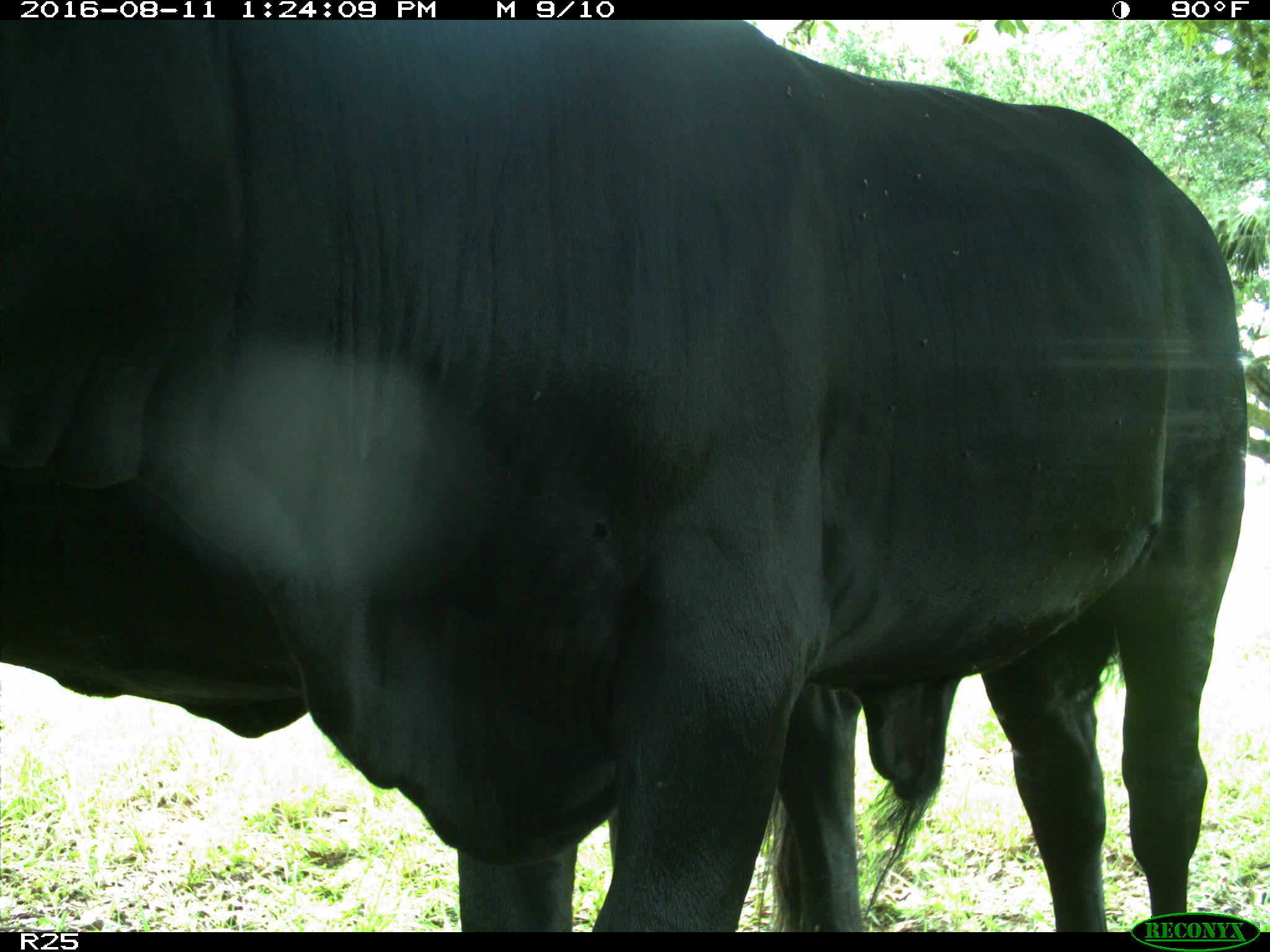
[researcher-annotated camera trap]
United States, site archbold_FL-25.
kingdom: Animalia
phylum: Chordata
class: Mammalia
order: Artiodactyla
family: Bovidae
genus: Bos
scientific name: Bos taurus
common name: domestic cow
Bos taurus (domestic cow).